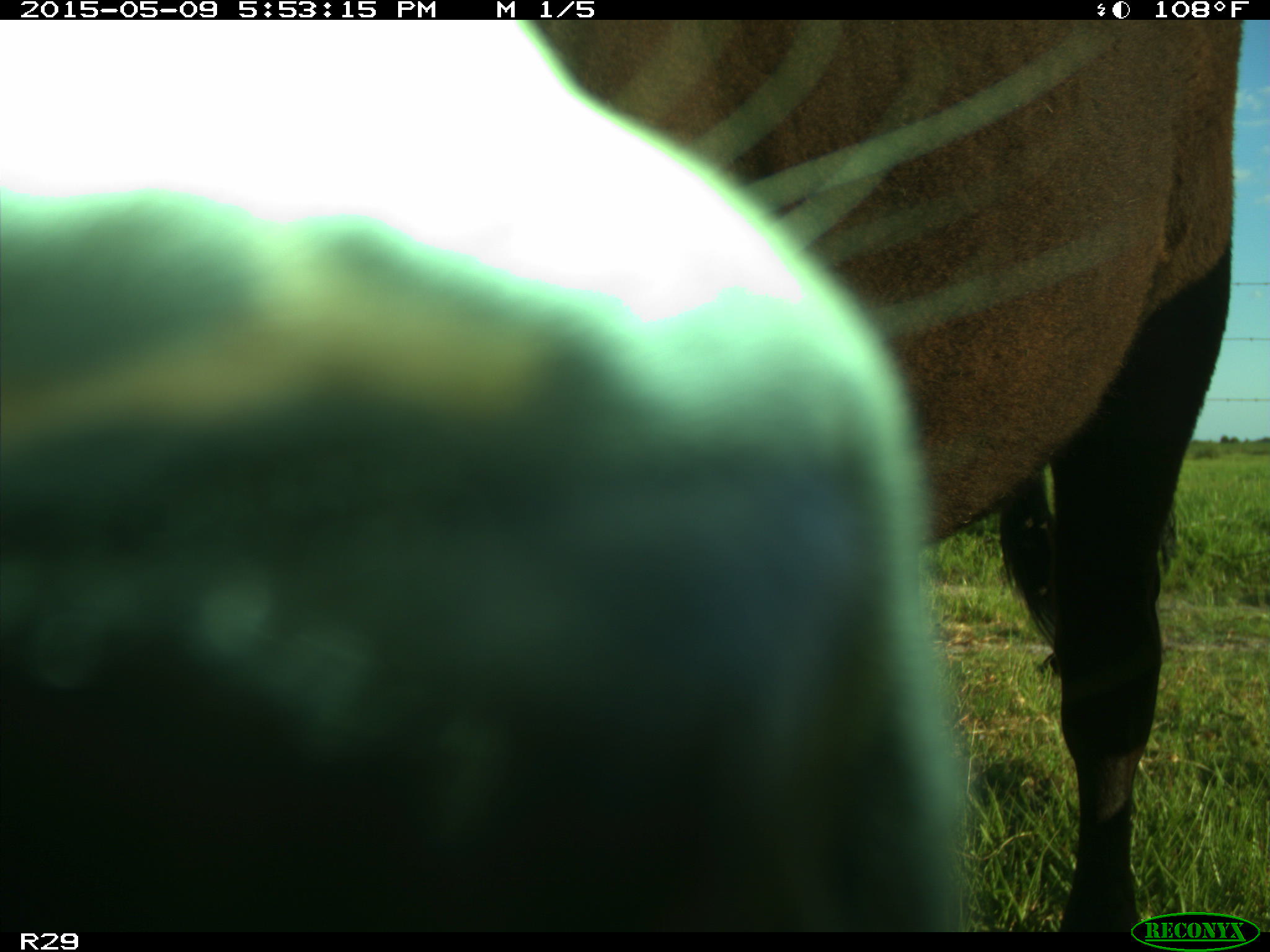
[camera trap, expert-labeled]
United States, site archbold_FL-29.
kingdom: Animalia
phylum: Chordata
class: Mammalia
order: Artiodactyla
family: Bovidae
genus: Bos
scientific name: Bos taurus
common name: domestic cow